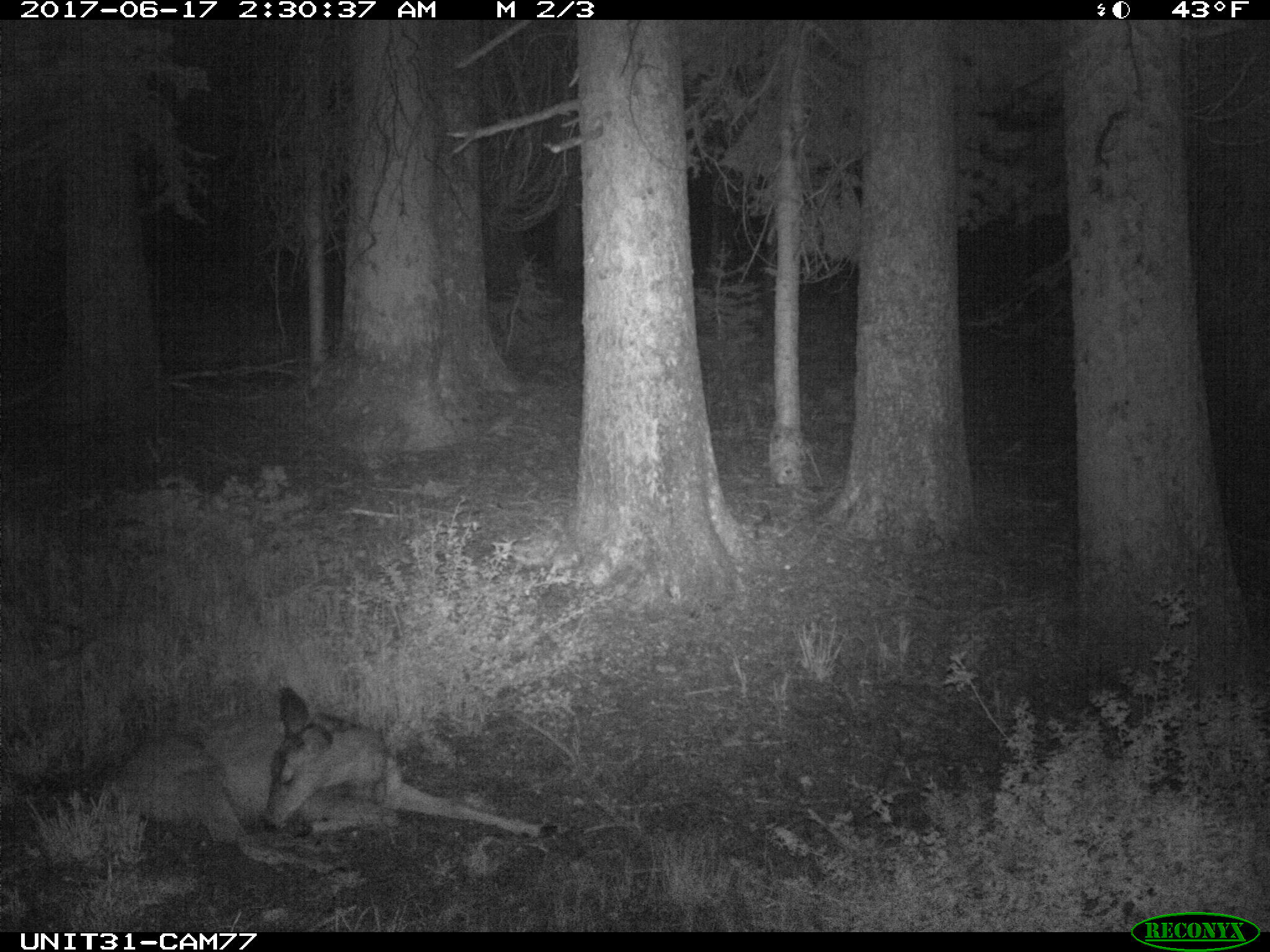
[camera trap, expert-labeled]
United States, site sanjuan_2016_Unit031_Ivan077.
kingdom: Animalia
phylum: Chordata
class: Mammalia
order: Artiodactyla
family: Cervidae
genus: Odocoileus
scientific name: Odocoileus hemionus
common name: mule deer